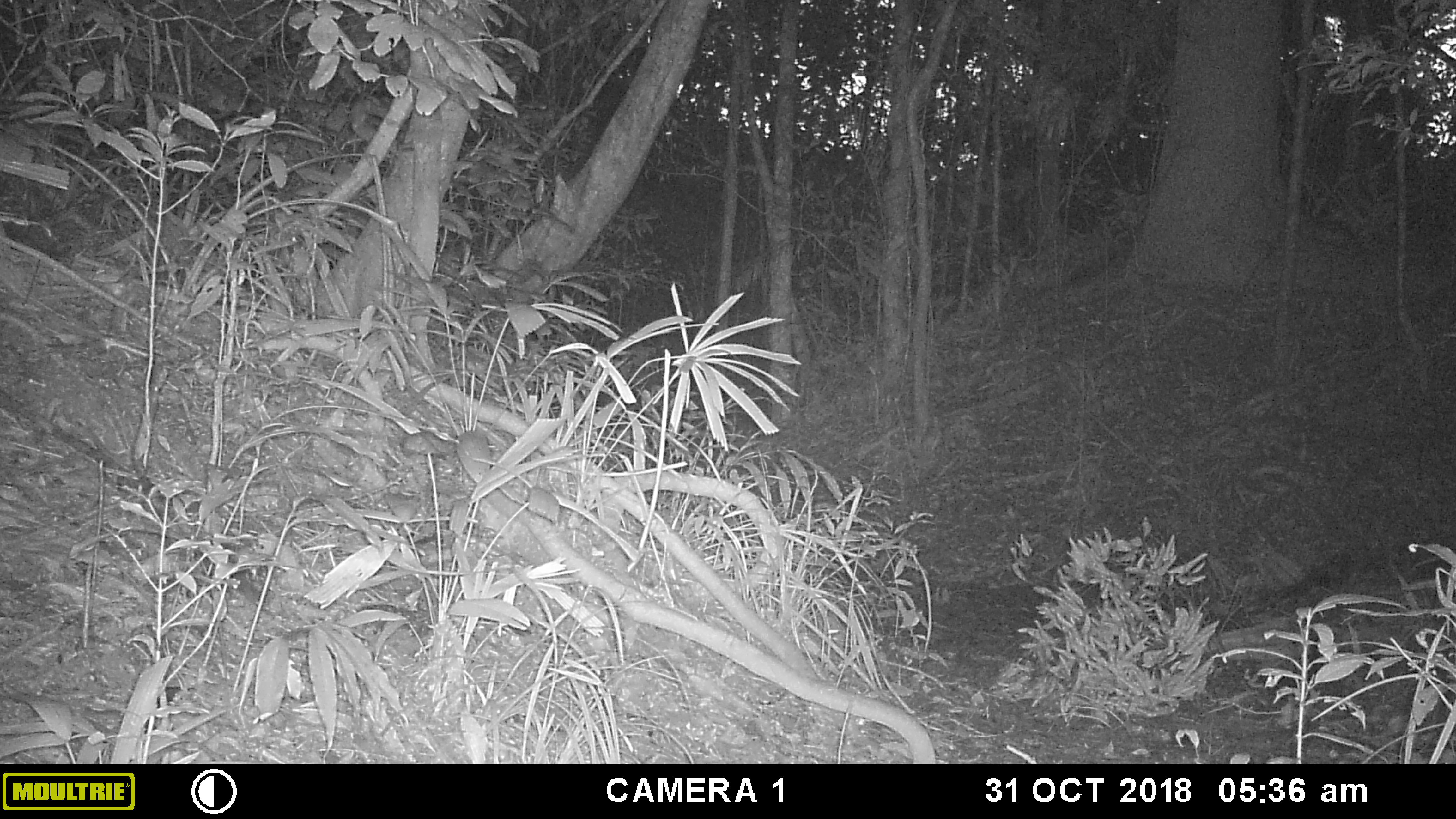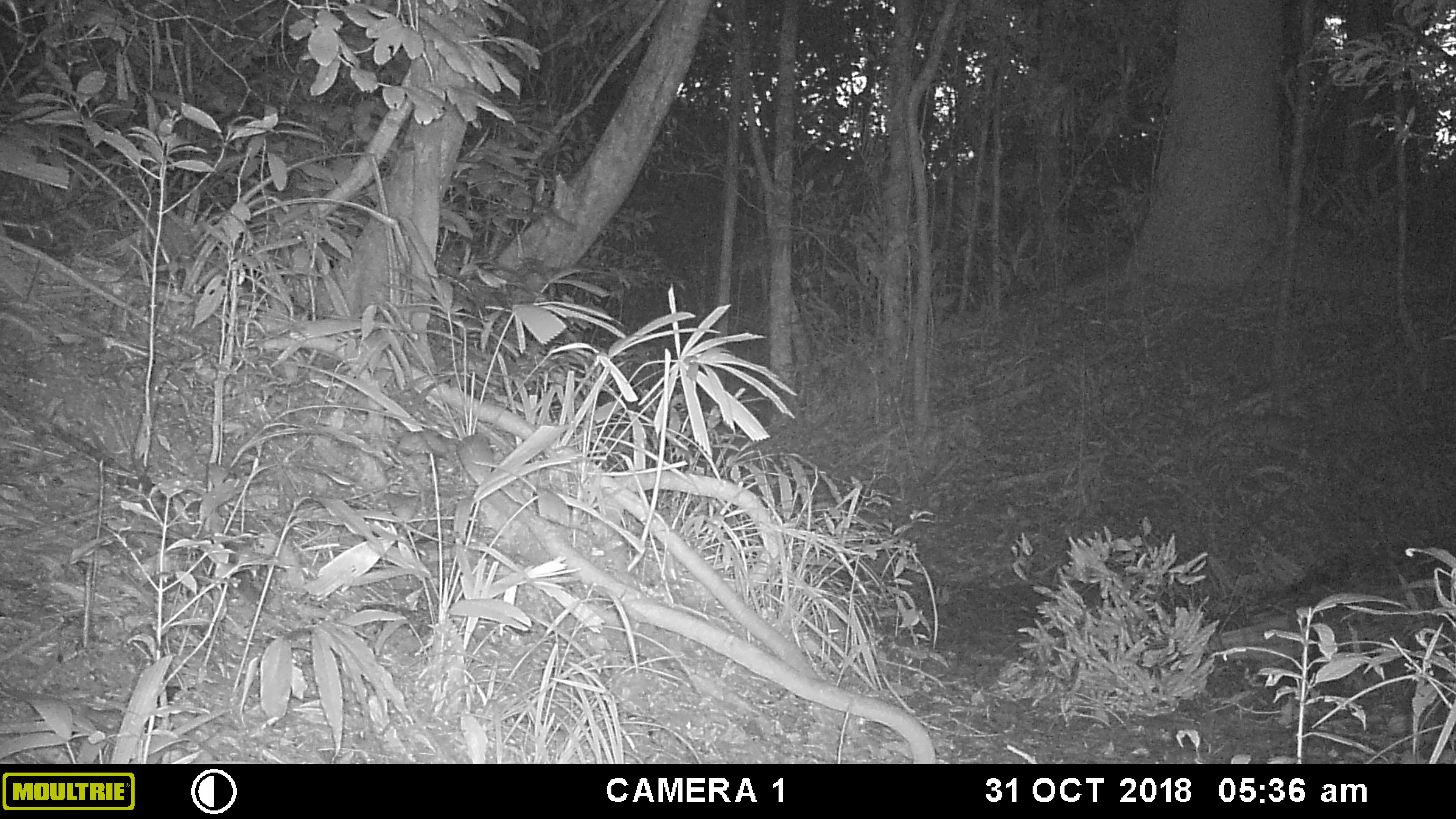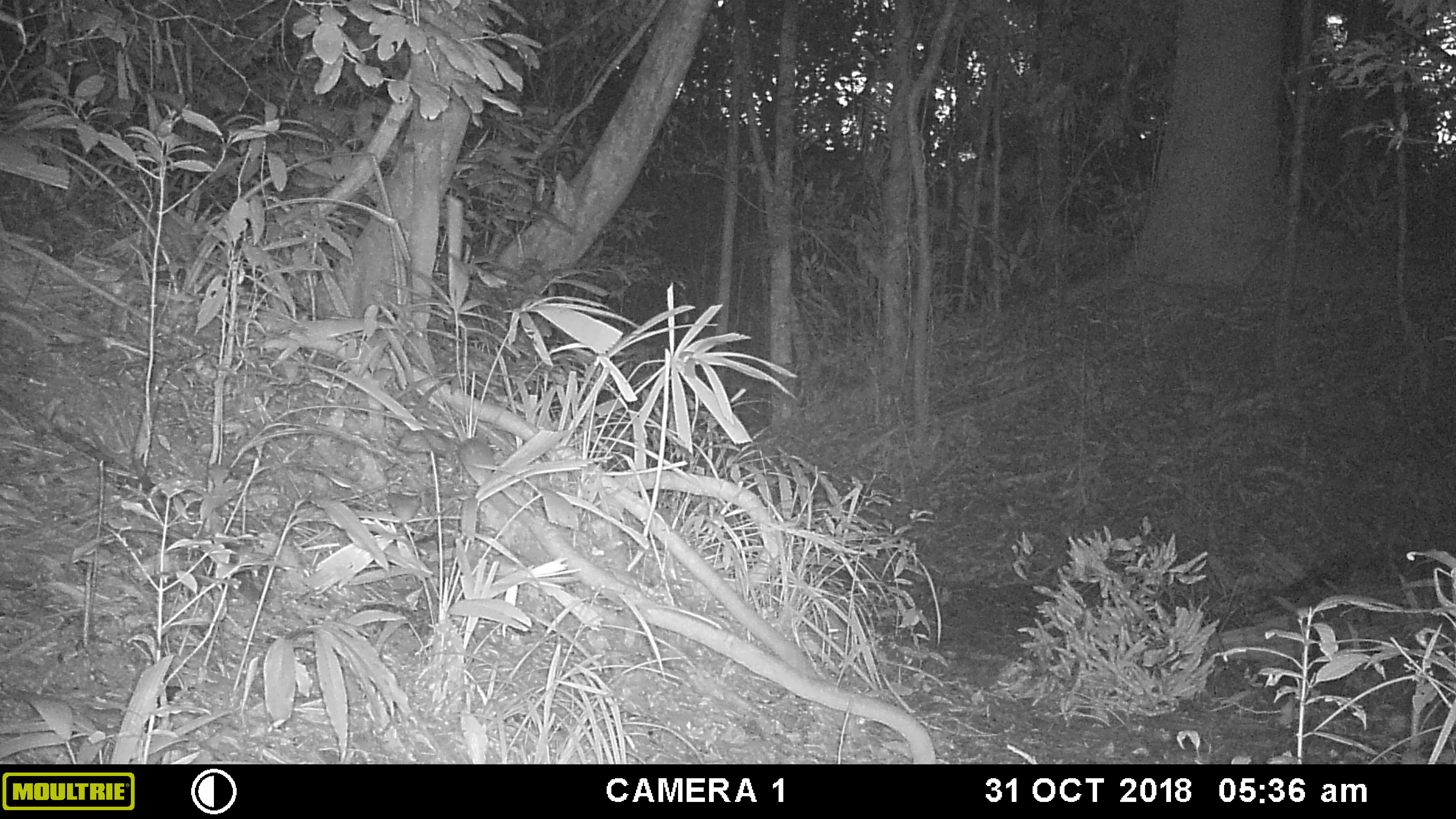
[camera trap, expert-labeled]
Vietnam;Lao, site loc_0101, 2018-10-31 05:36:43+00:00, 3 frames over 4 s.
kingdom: Animalia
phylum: Chordata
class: Mammalia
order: Artiodactyla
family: Cervidae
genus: Muntiacus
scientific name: Muntiacus vuquangensis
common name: large-antlered muntjac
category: large antlered muntjac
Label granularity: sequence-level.